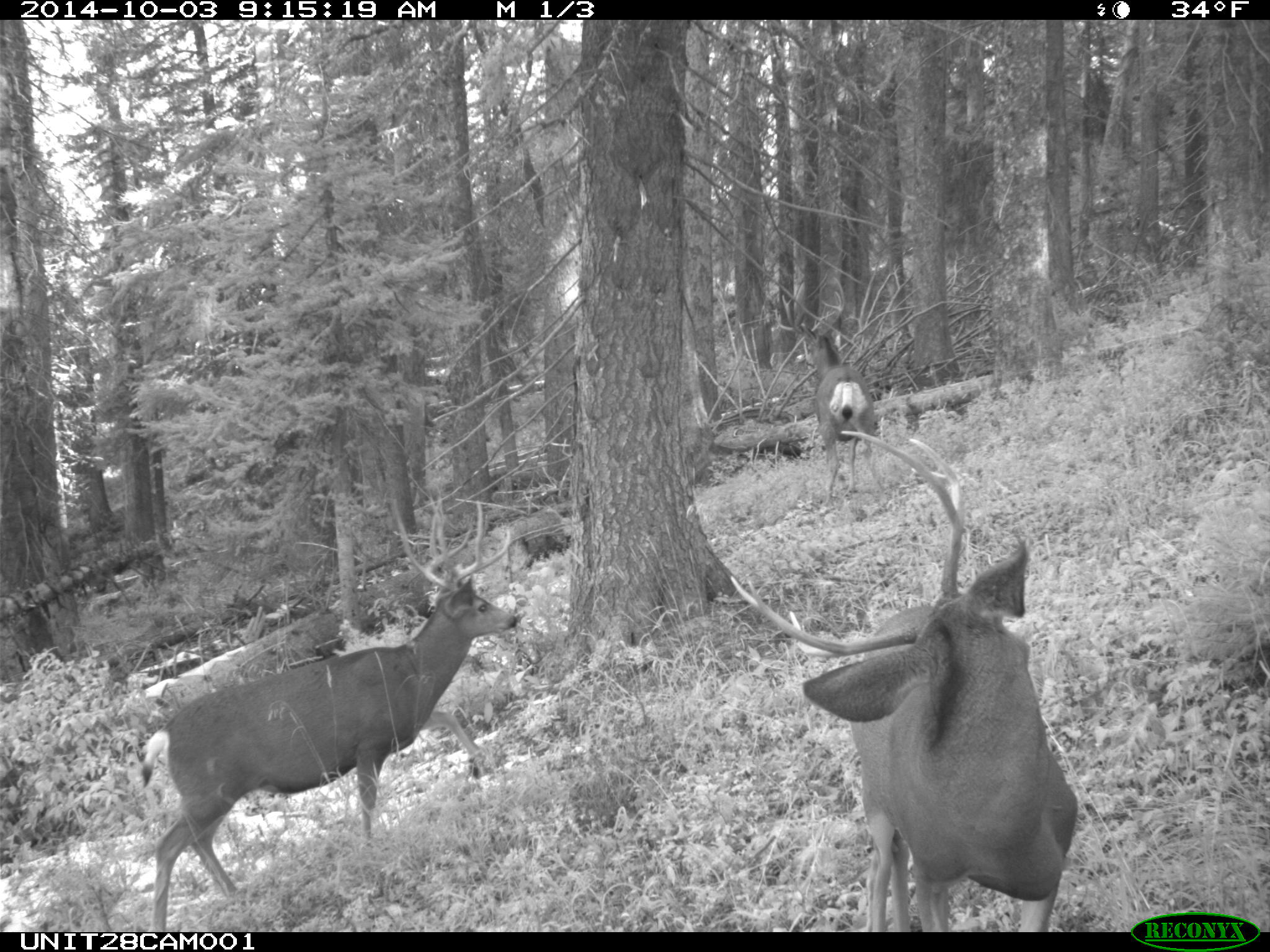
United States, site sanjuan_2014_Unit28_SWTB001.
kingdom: Animalia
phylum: Chordata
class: Mammalia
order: Artiodactyla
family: Cervidae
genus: Odocoileus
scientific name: Odocoileus hemionus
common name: mule deer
Odocoileus hemionus (mule deer).